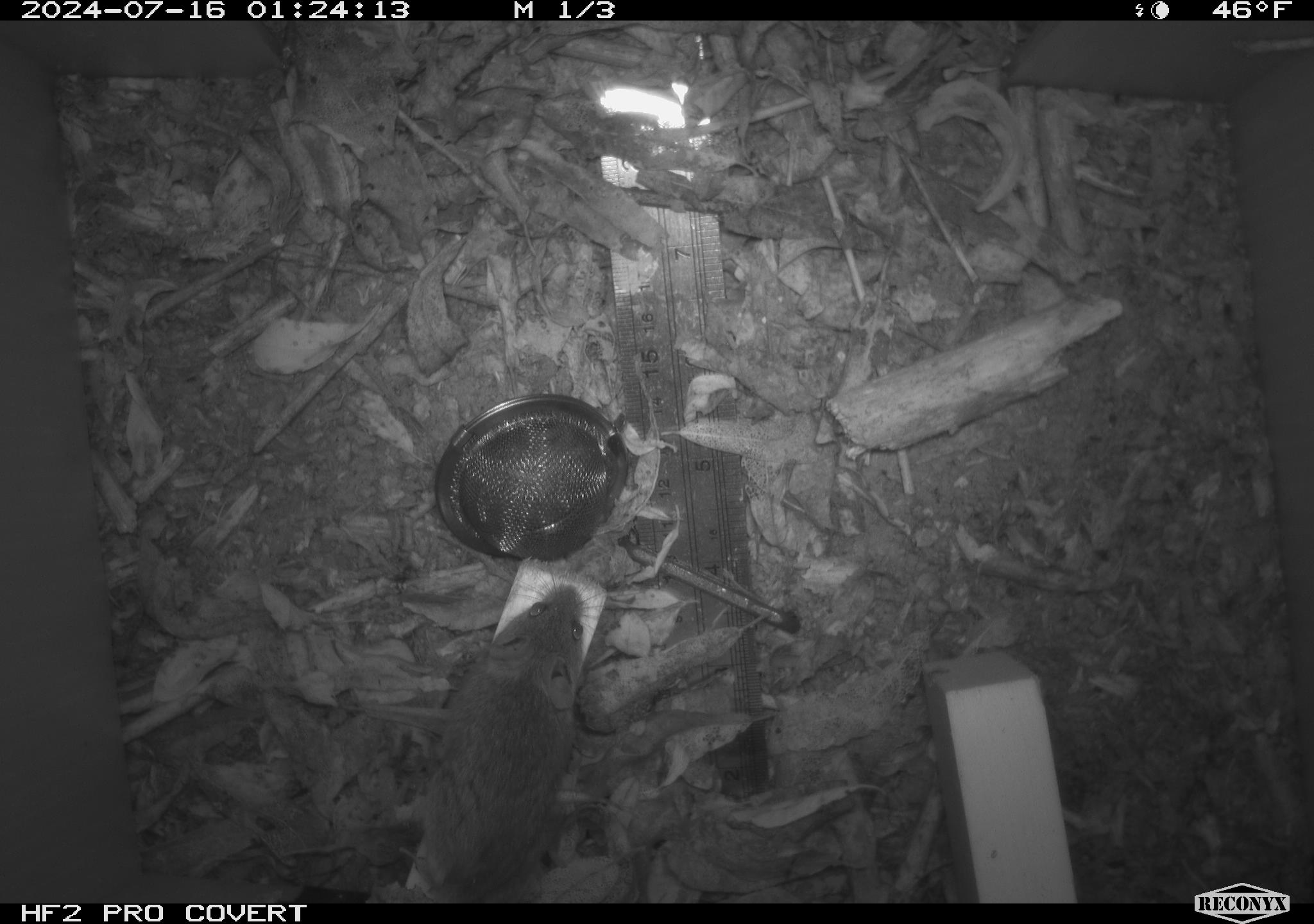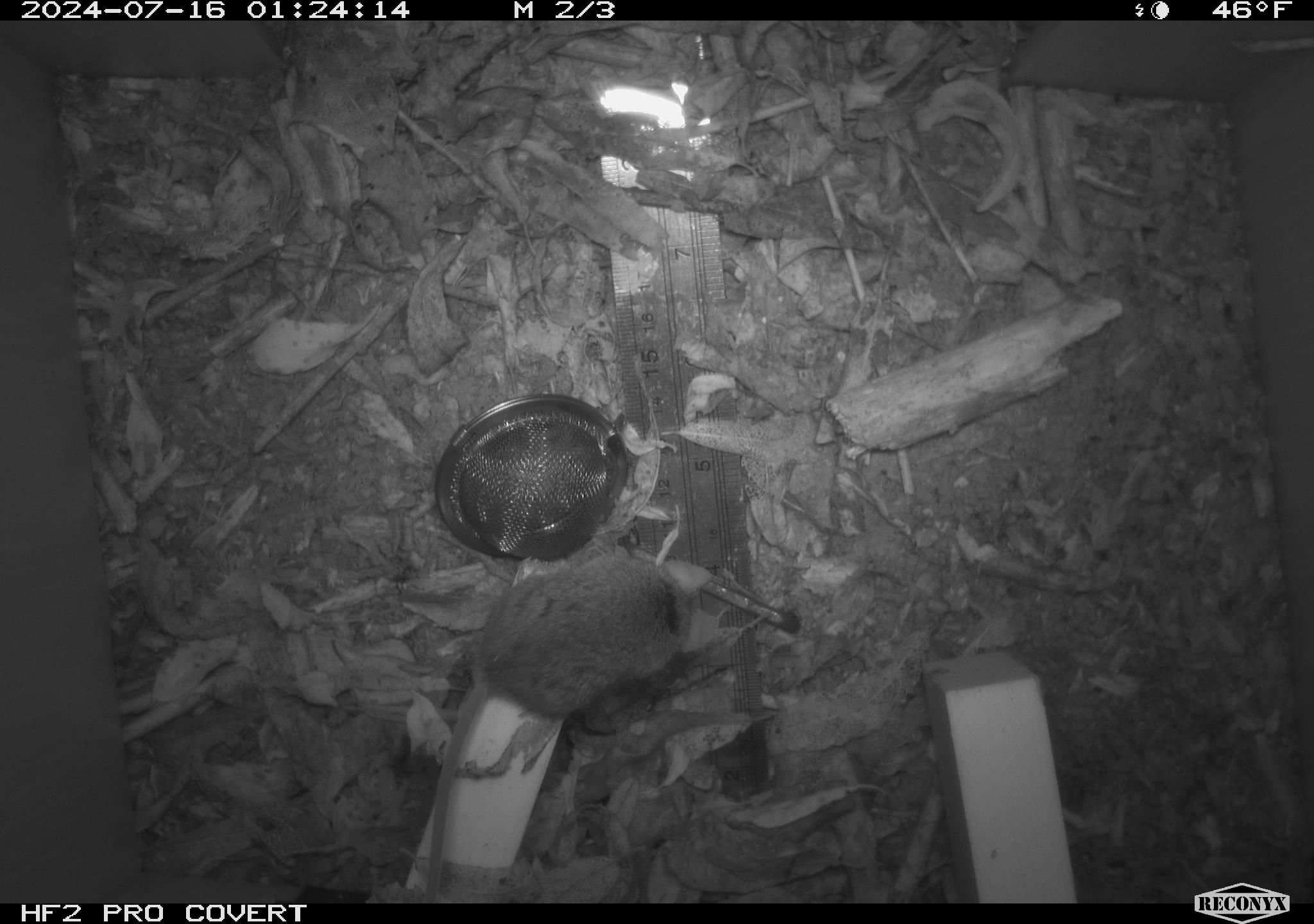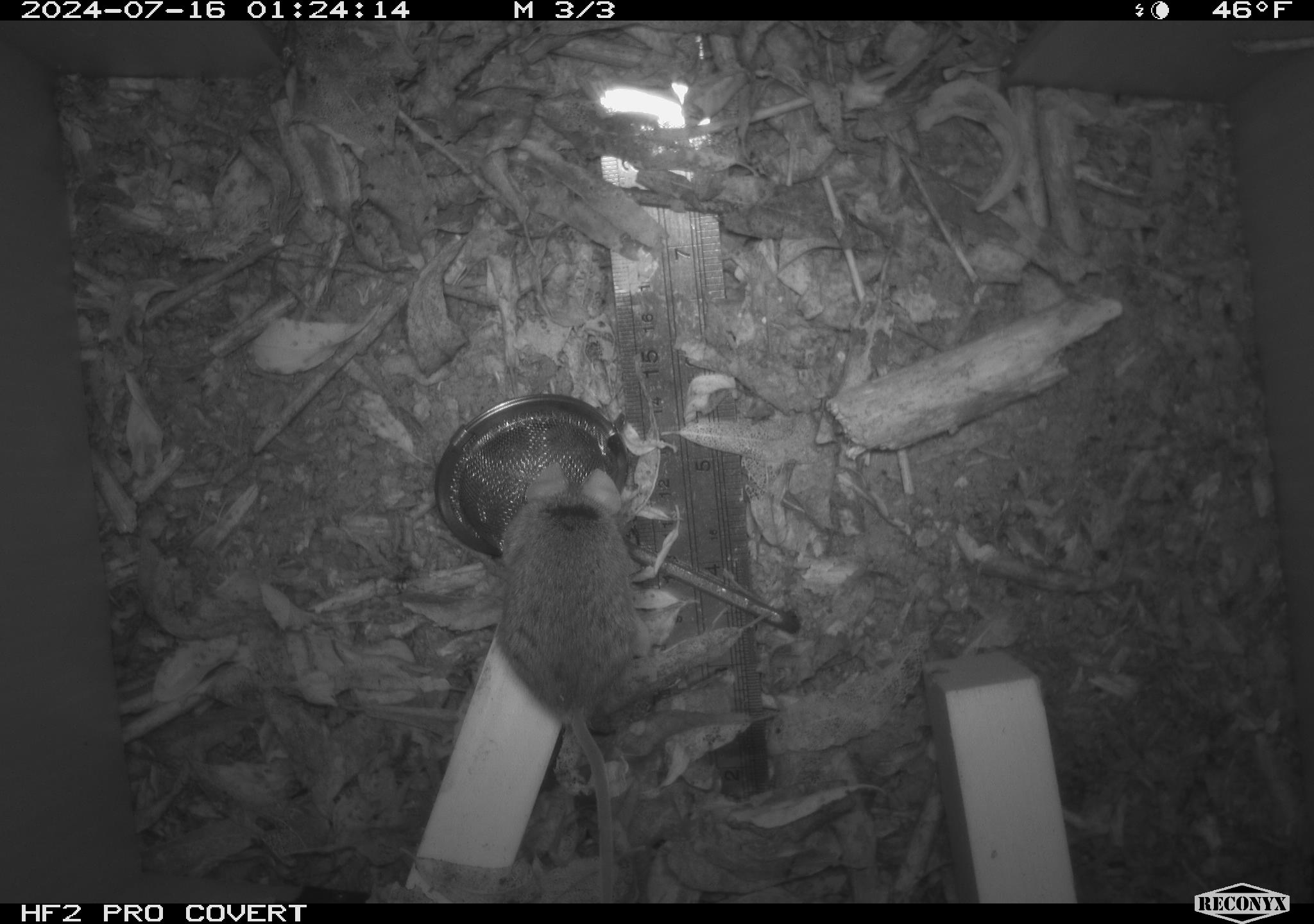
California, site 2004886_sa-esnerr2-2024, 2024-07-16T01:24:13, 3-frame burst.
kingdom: Animalia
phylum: Chordata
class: Mammalia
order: Rodentia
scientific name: Rodentia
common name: rodent